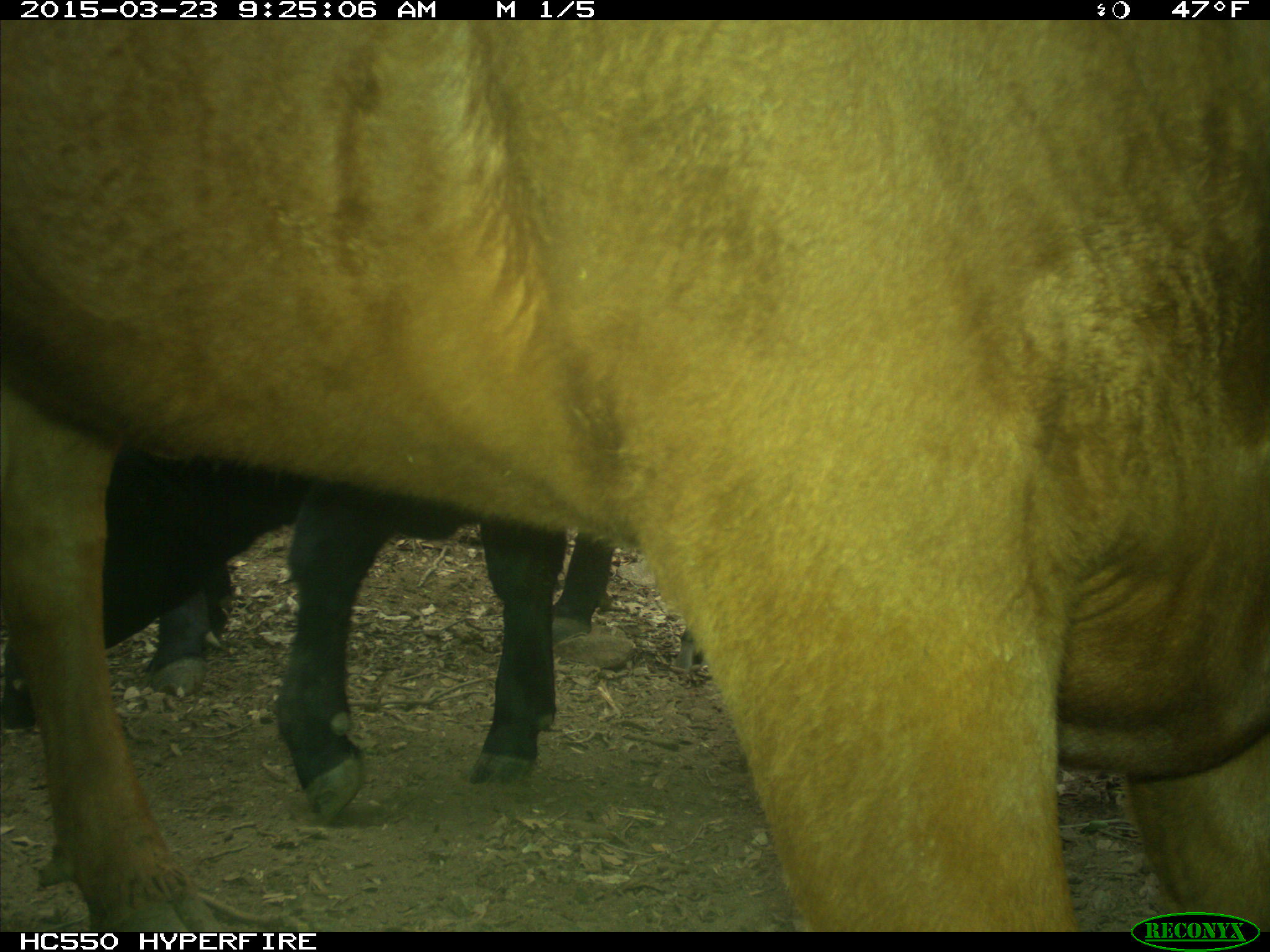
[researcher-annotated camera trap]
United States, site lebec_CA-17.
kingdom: Animalia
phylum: Chordata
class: Mammalia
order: Artiodactyla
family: Bovidae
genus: Bos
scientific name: Bos taurus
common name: domestic cow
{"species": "Bos taurus (domestic cow)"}